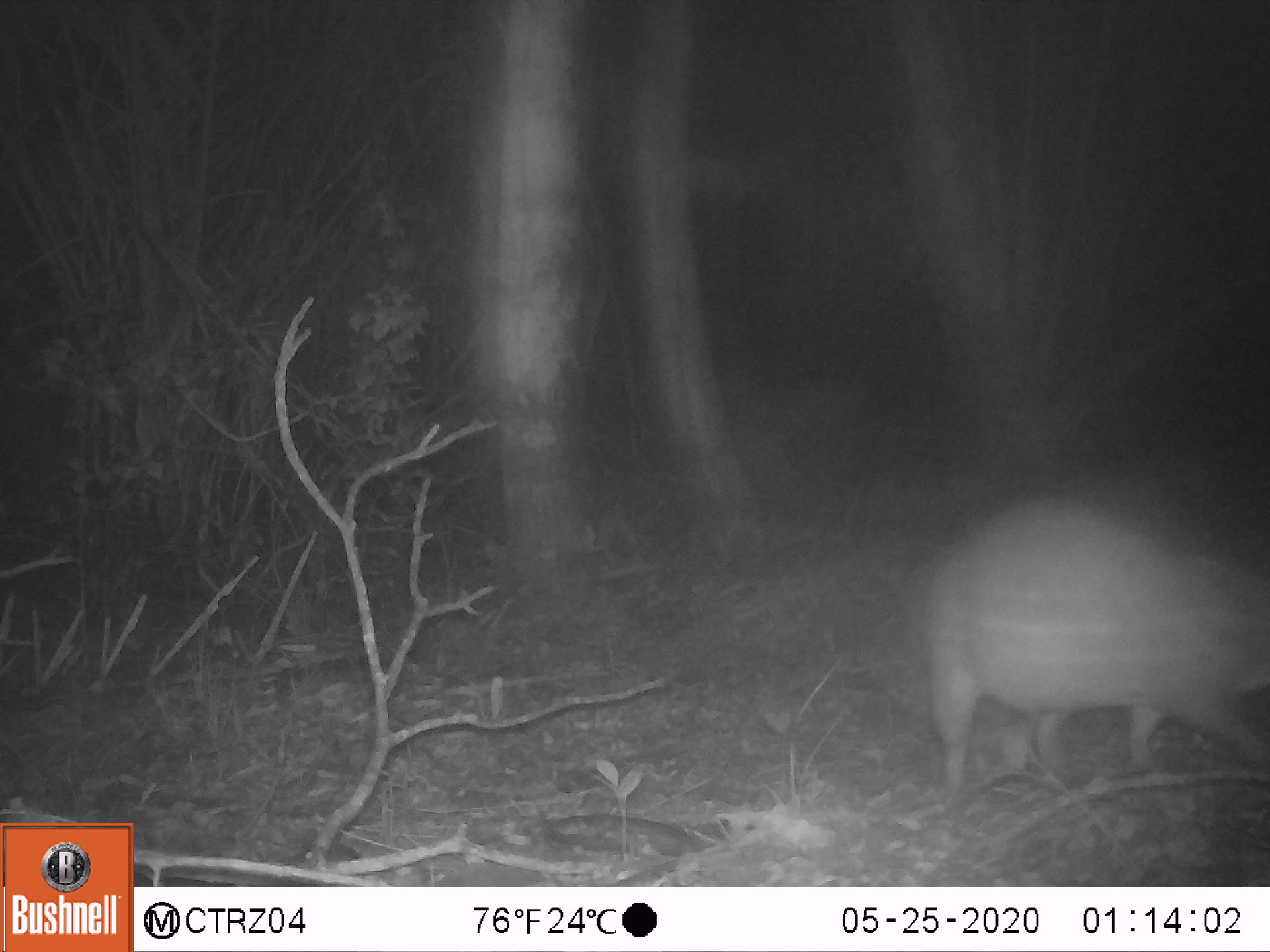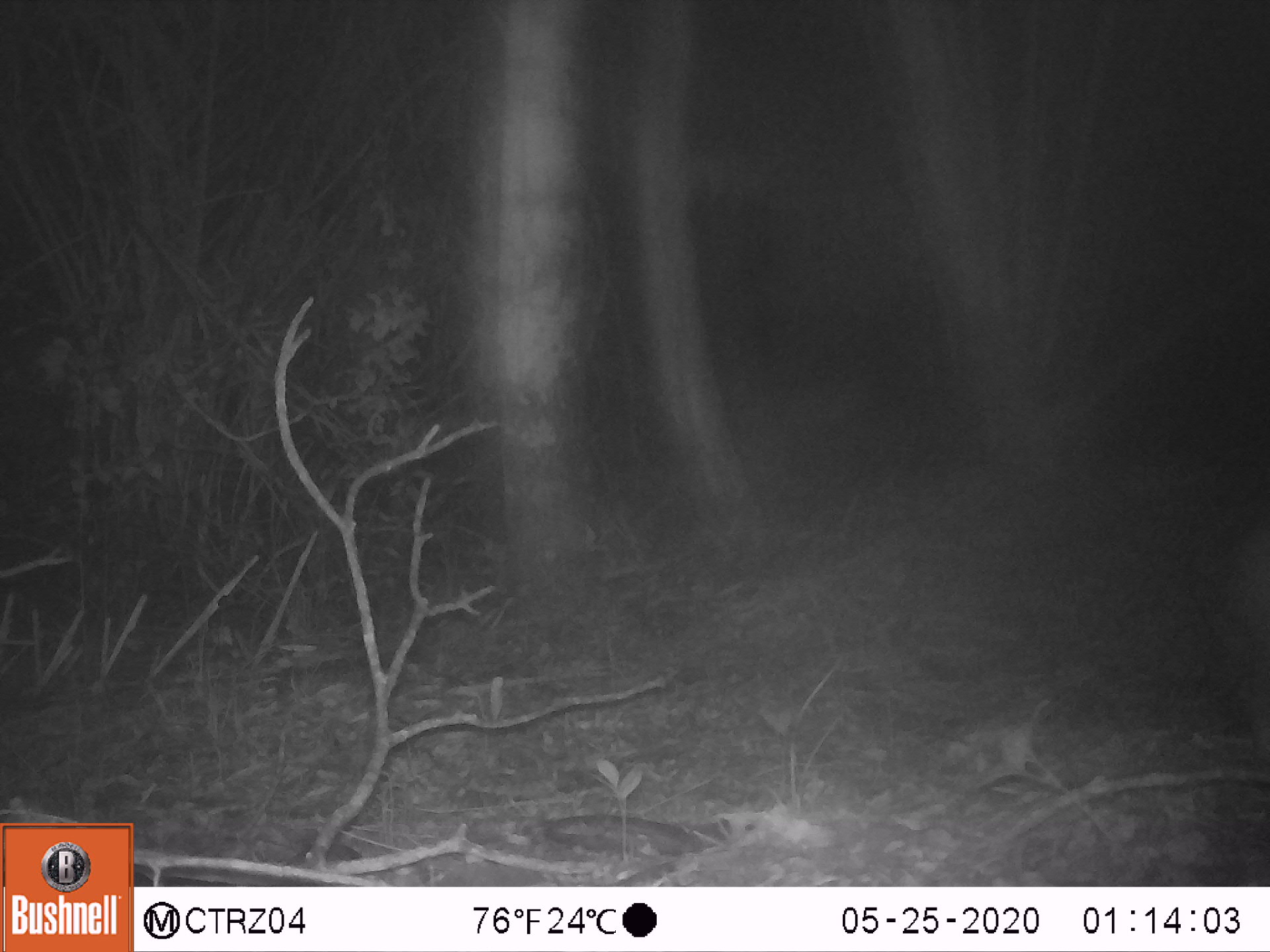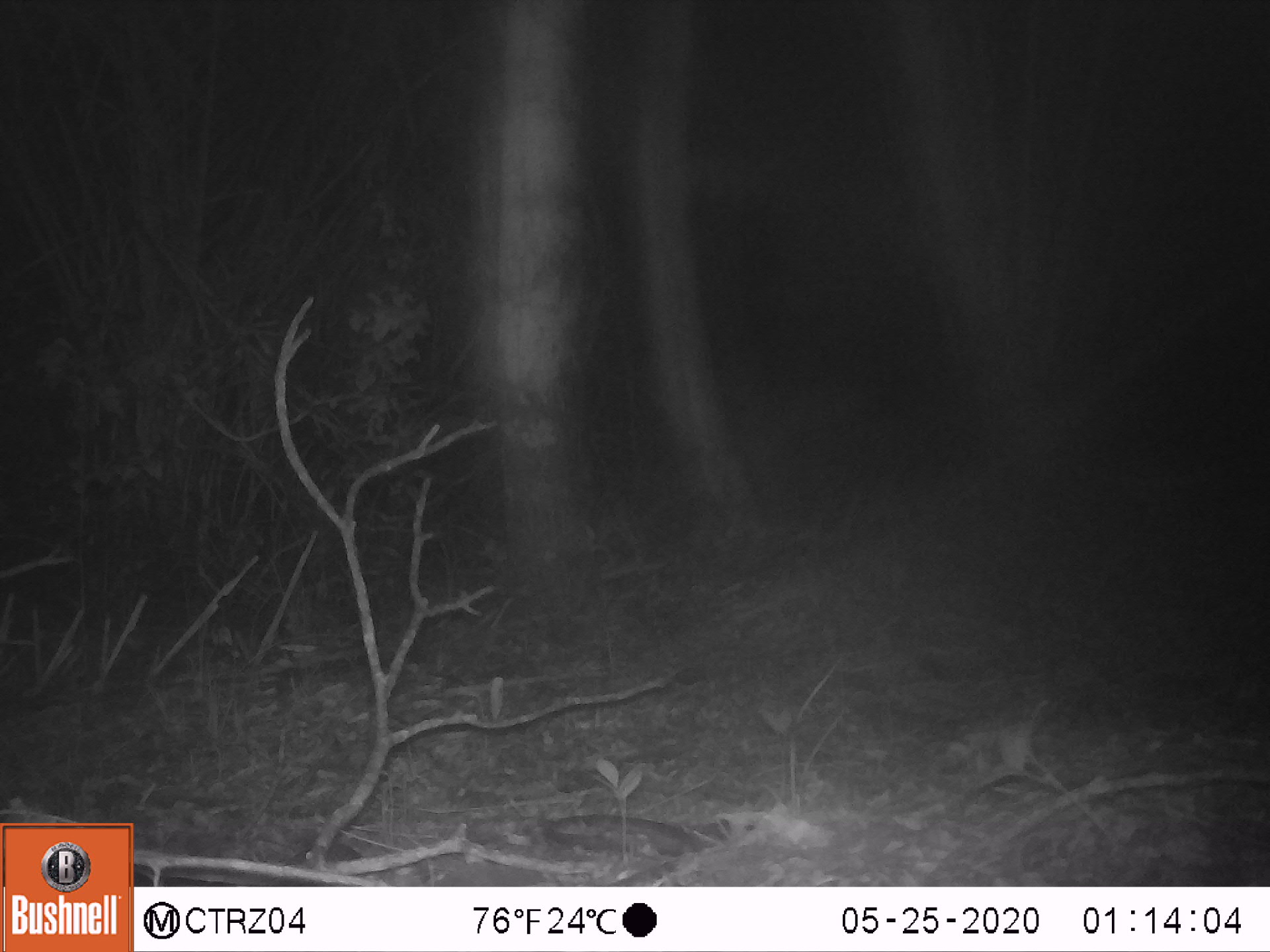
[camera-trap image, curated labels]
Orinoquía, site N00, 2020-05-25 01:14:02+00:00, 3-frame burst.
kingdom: Animalia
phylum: Chordata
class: Mammalia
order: Rodentia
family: Cuniculidae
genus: Cuniculus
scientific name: Cuniculus paca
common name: spotted paca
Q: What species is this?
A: Spotted paca (Cuniculus paca).